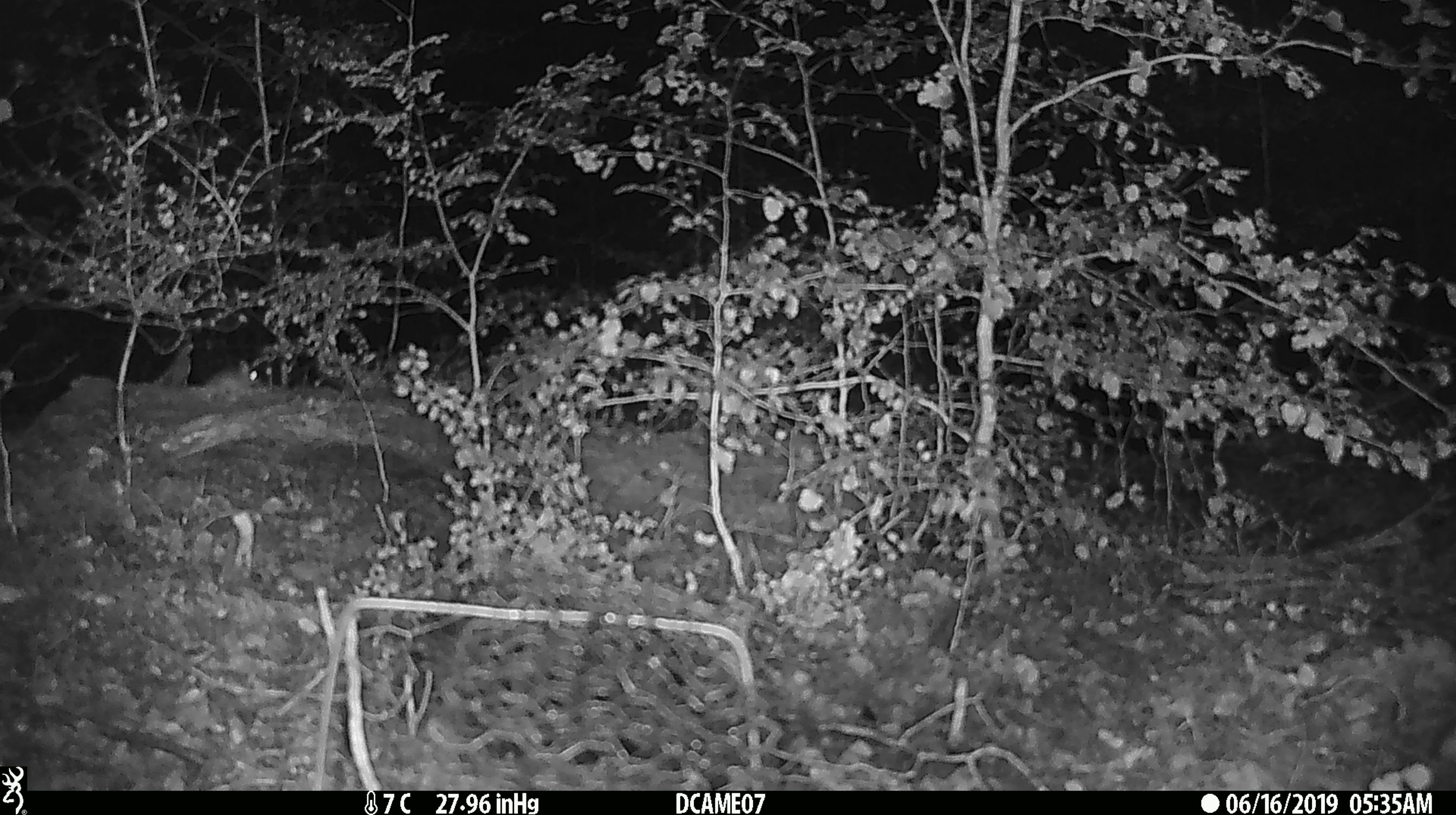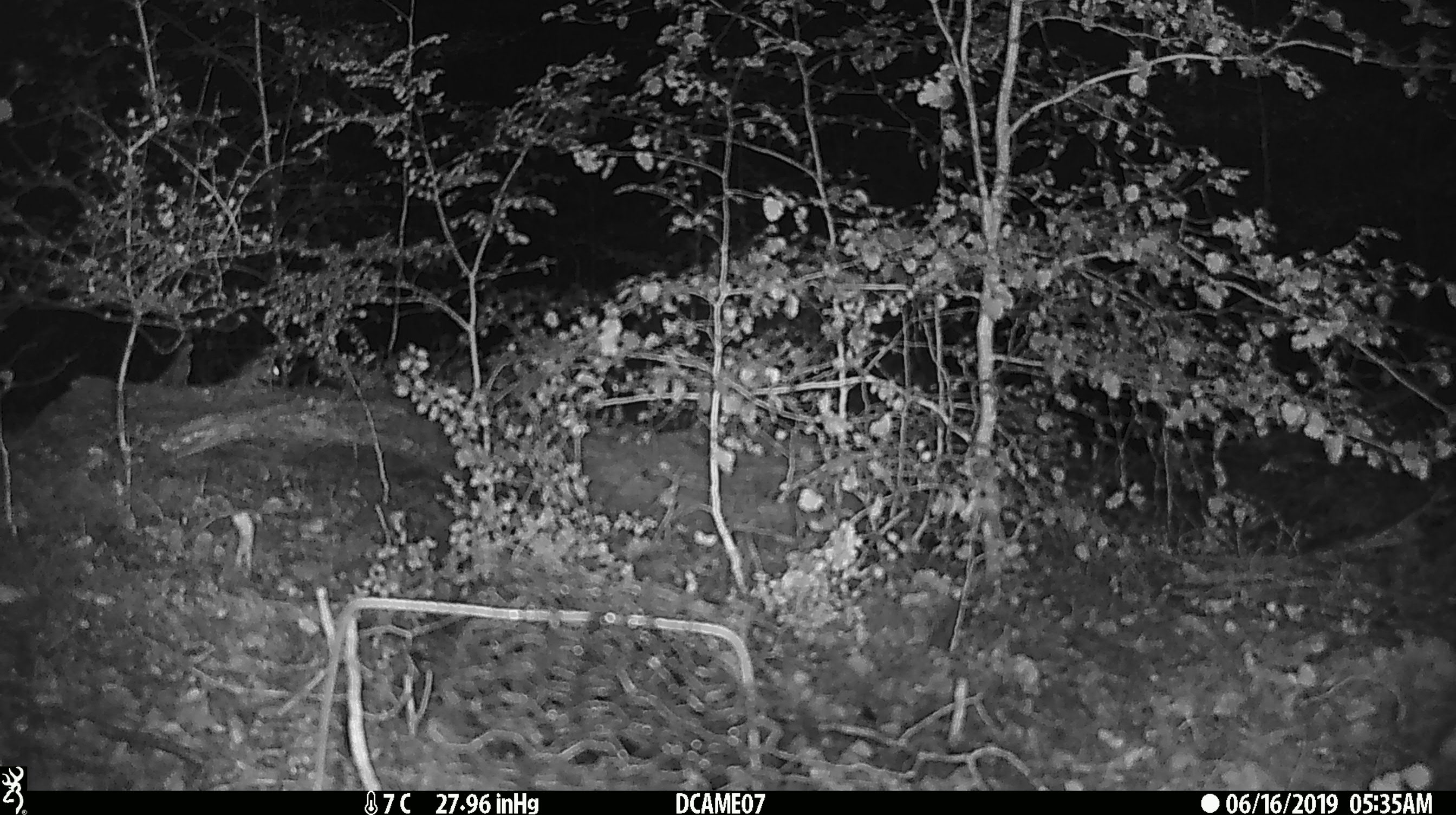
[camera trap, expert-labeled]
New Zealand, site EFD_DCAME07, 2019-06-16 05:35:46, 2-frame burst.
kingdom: Animalia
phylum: Chordata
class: Mammalia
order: Rodentia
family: Muridae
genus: Mus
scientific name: Mus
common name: mouse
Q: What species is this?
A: Mouse (Mus).